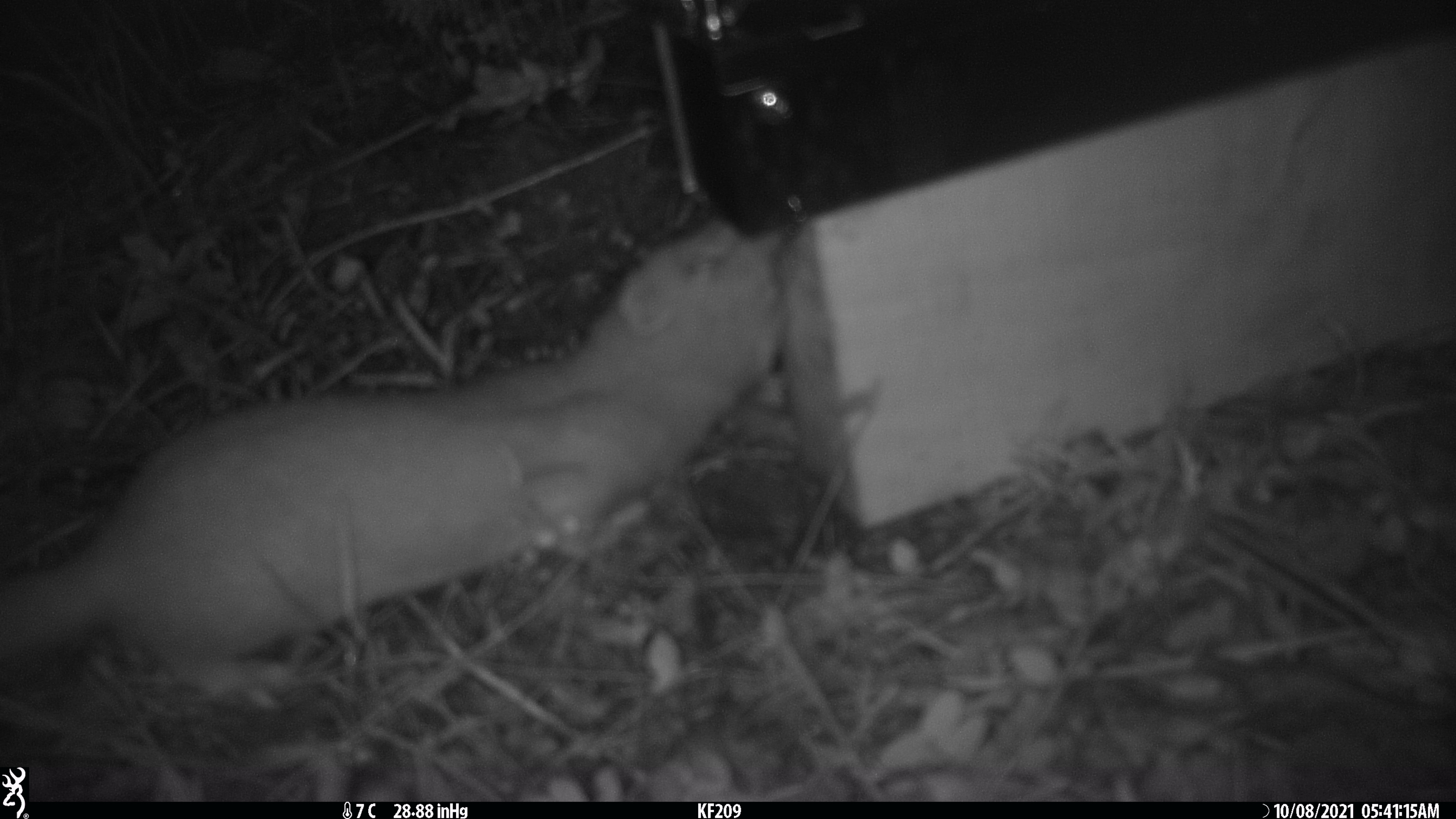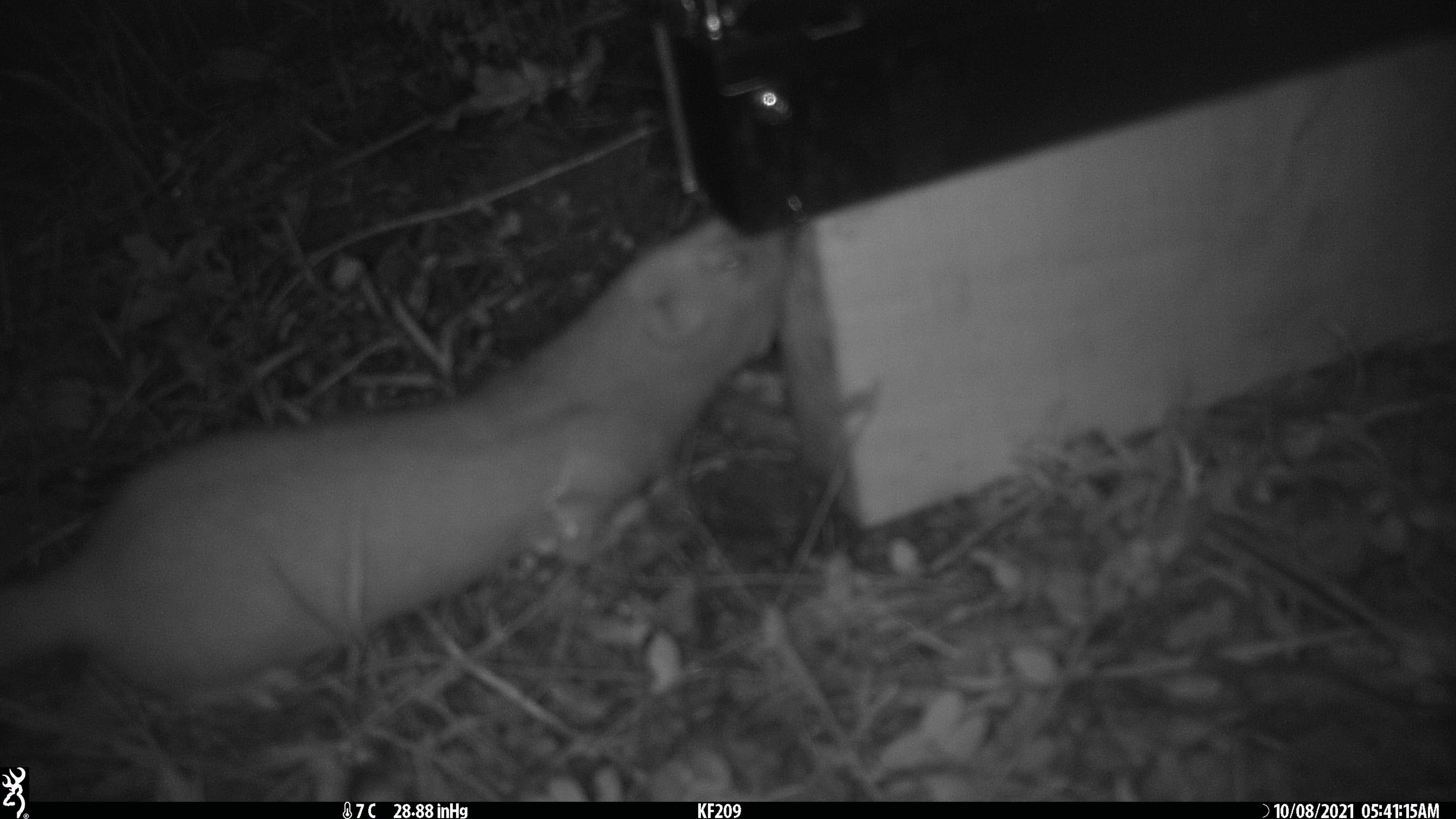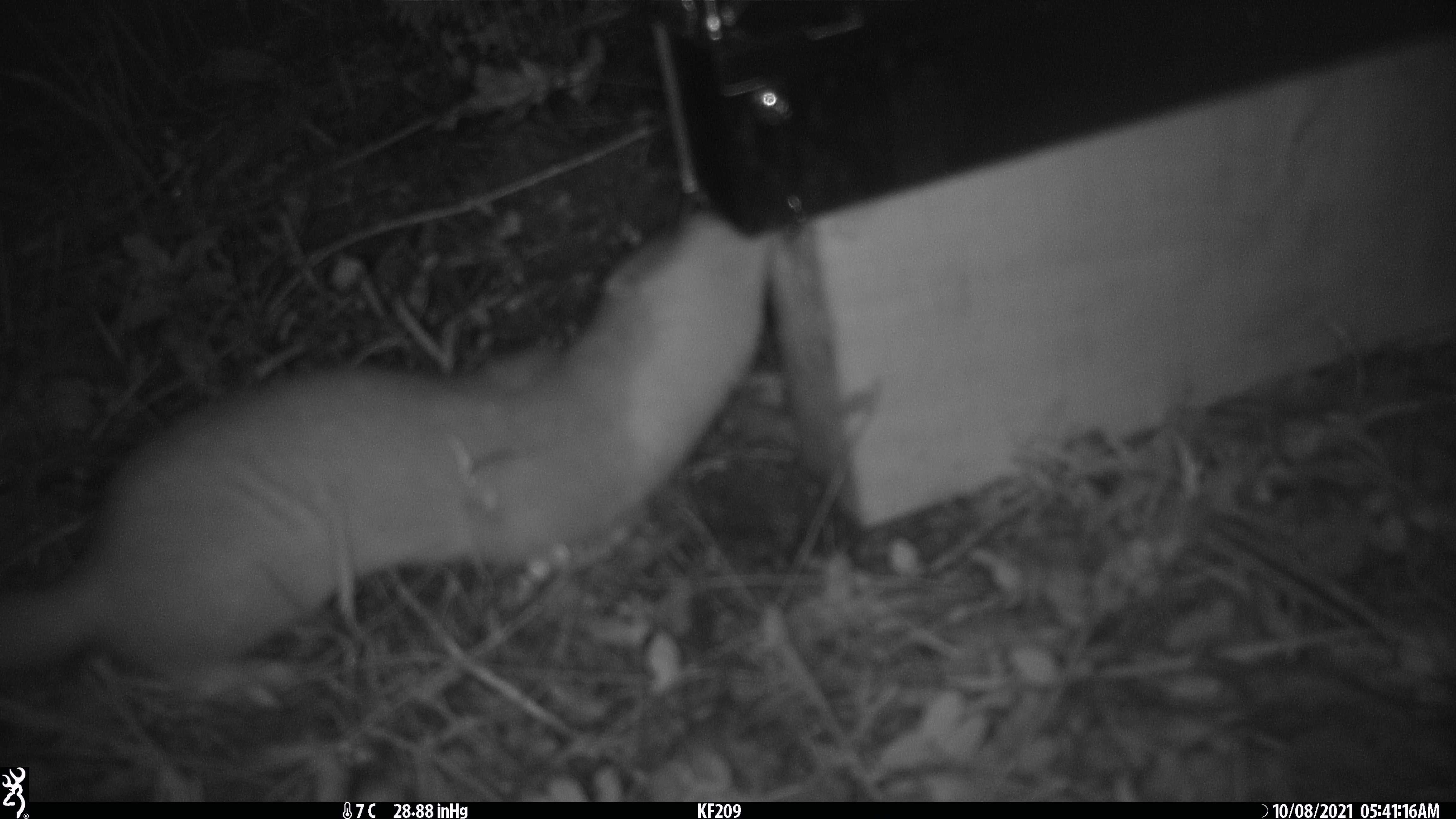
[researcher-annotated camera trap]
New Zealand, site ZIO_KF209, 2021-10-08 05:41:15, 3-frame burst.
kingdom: Animalia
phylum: Chordata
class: Mammalia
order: Carnivora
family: Mustelidae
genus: Mustela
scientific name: Mustela erminea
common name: stoat